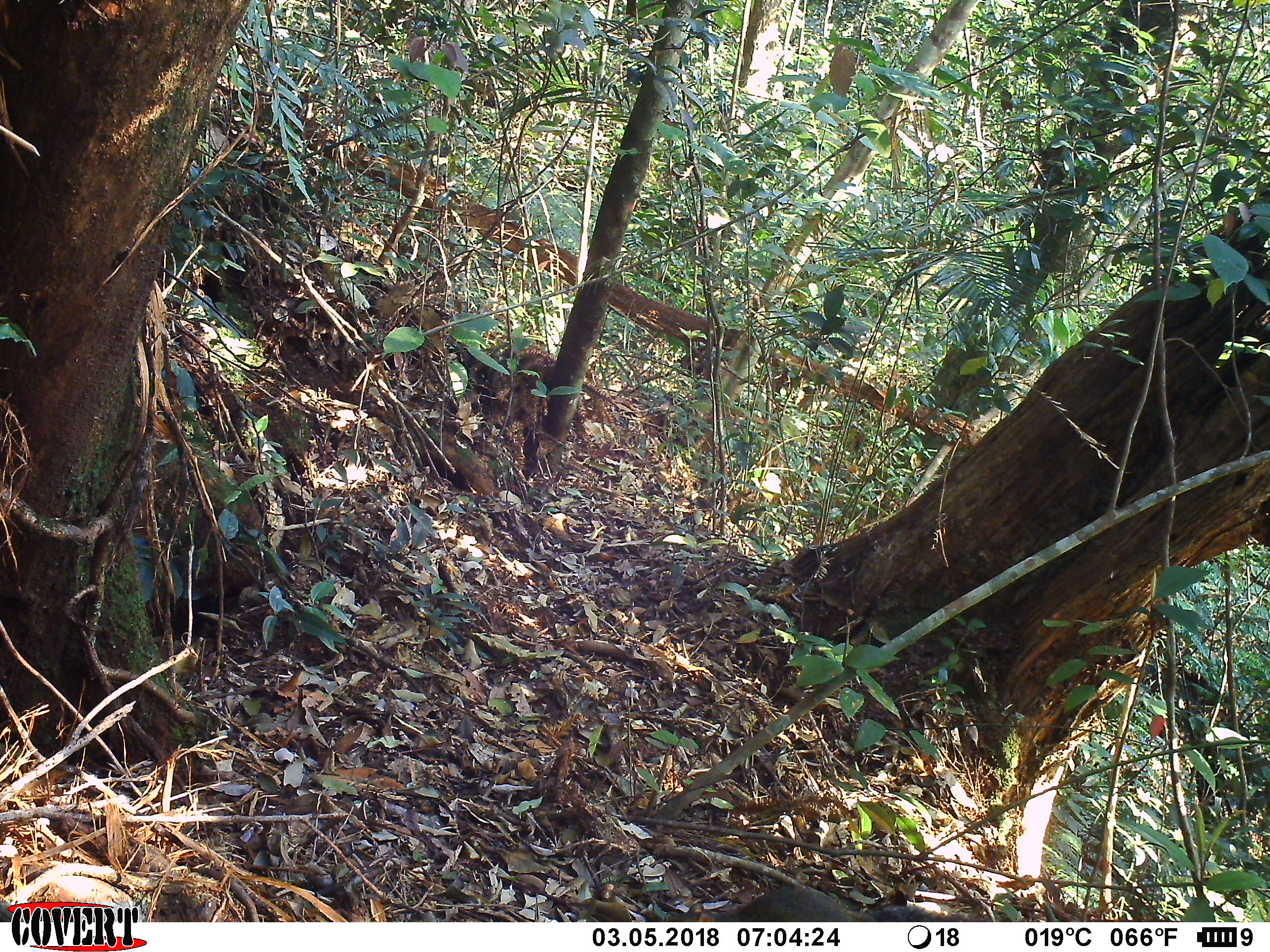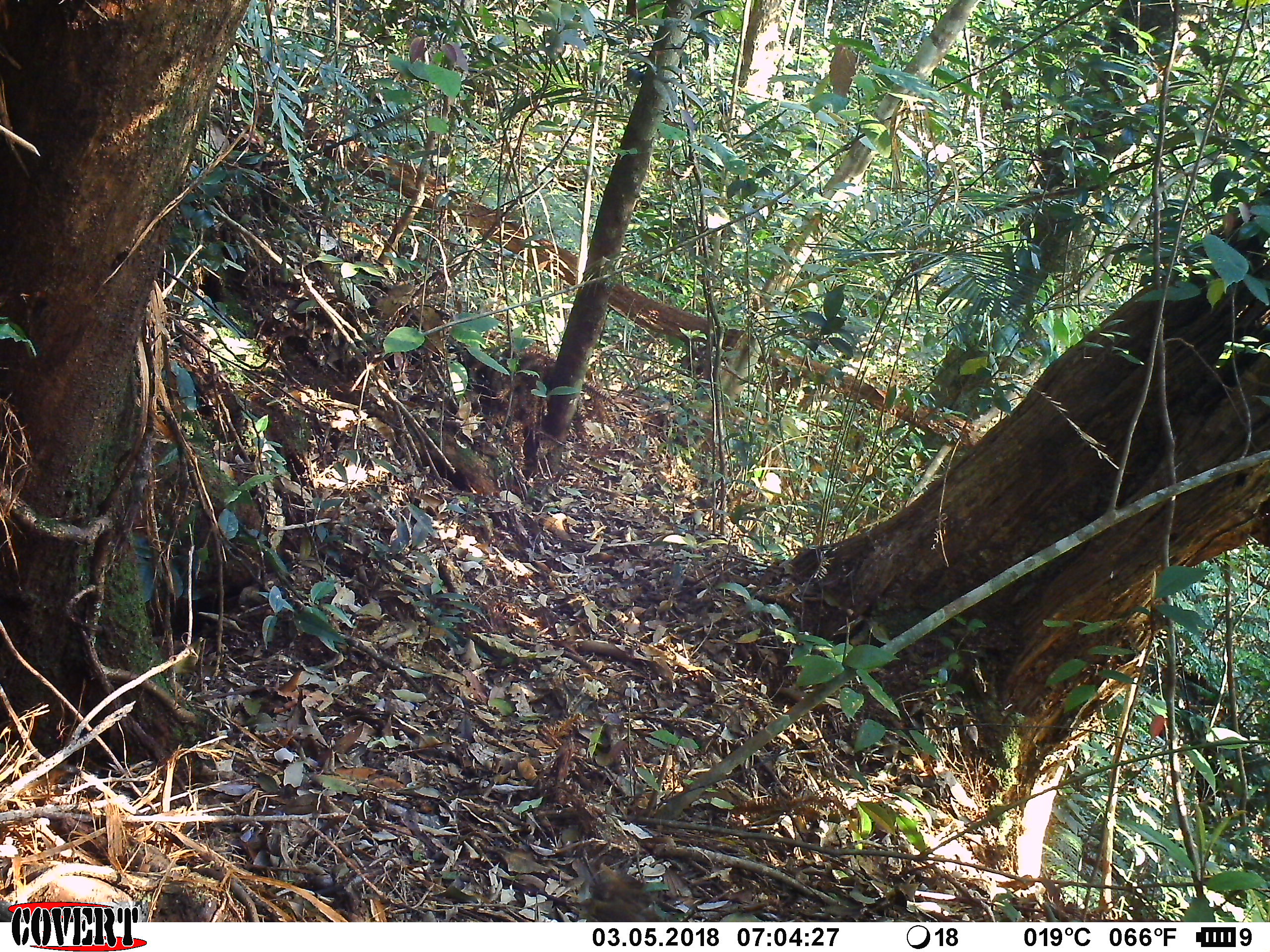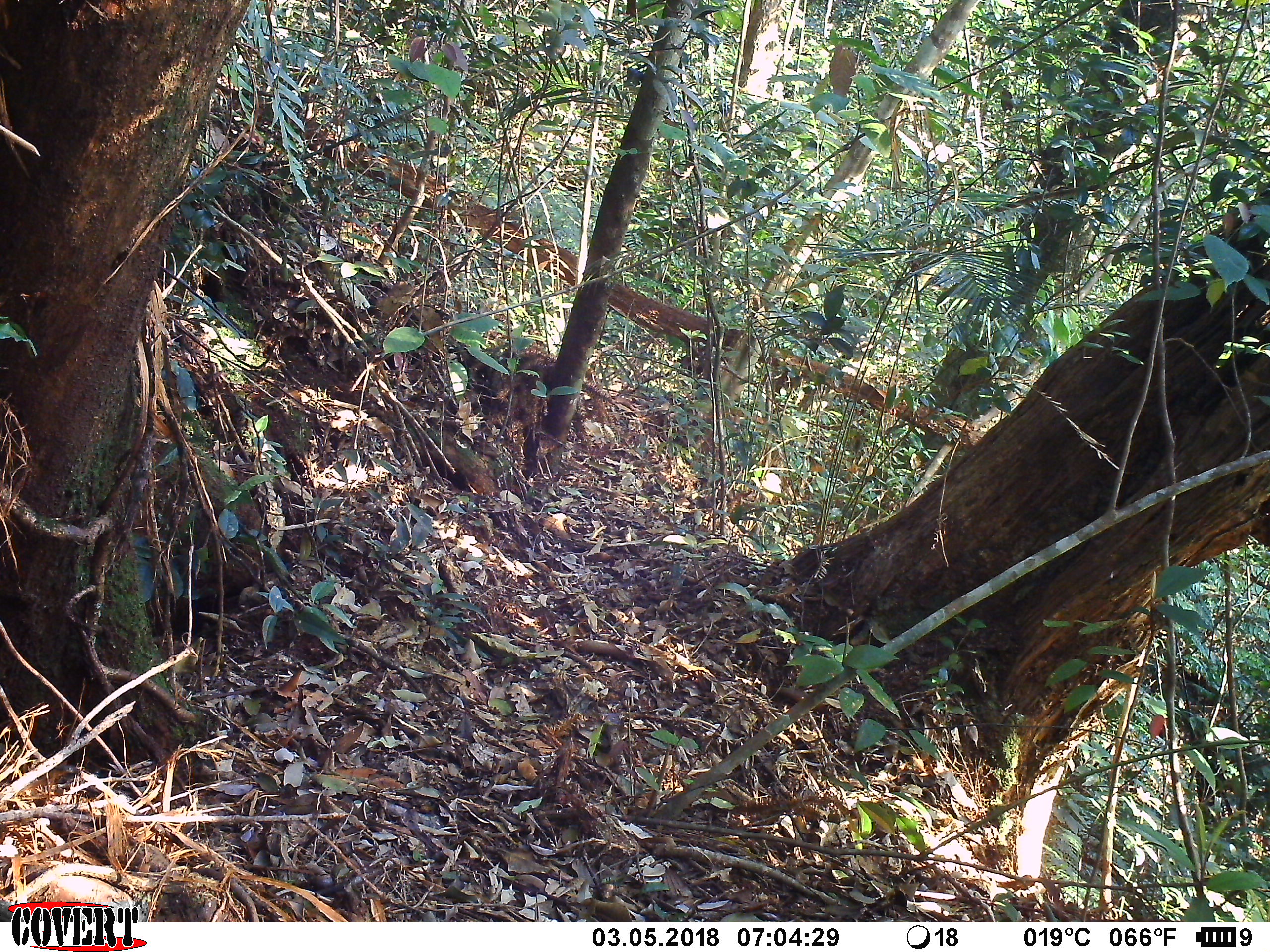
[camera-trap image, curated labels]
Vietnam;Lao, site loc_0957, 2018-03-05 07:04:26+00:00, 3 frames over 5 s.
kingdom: Animalia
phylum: Chordata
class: Mammalia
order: Rodentia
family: Sciuridae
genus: Dremomys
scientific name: Dremomys rufigenis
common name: red-cheeked squirrel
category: red cheeked squirrel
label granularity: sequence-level